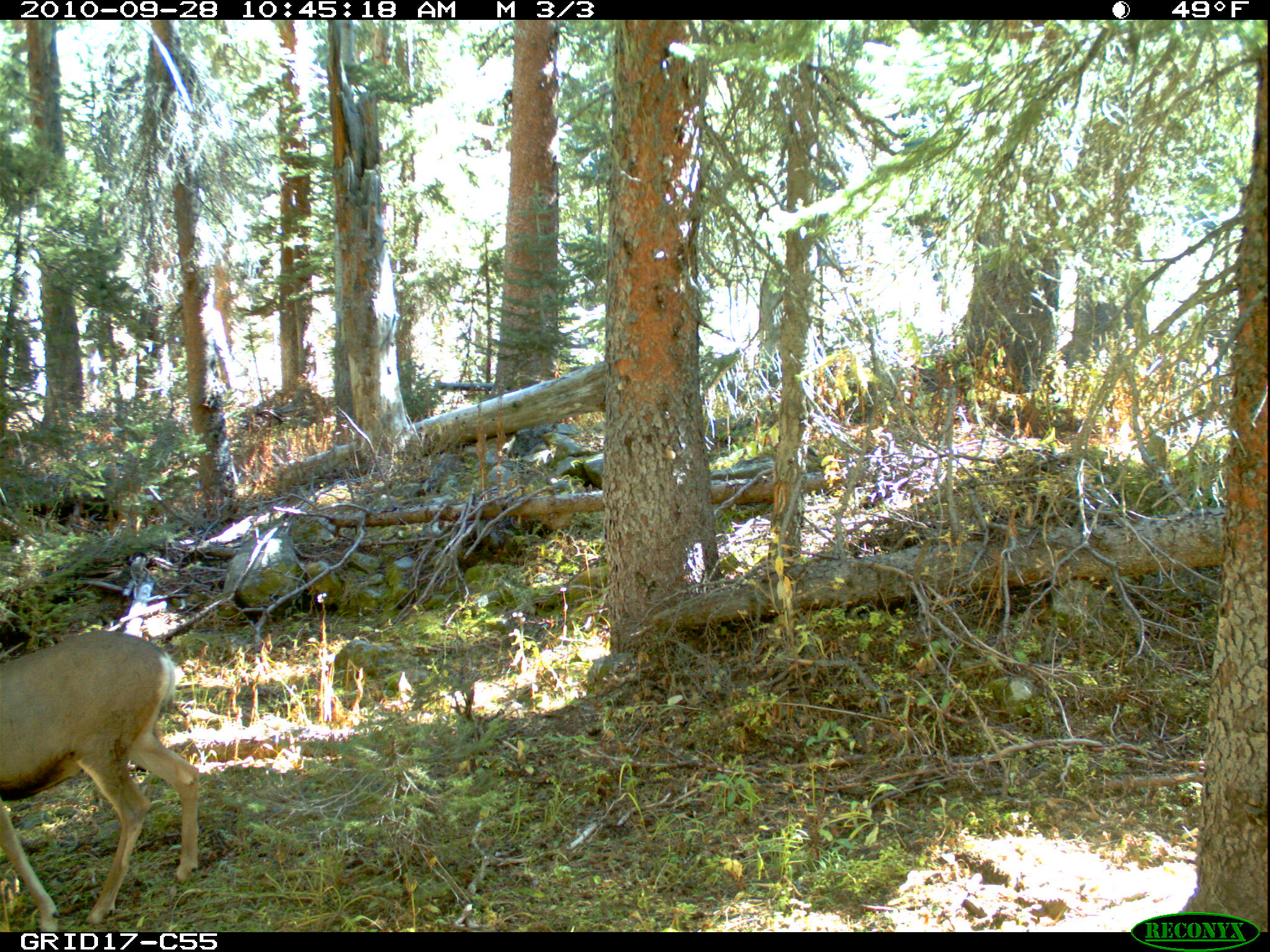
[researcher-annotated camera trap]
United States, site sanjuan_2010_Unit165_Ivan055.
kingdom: Animalia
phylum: Chordata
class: Mammalia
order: Artiodactyla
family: Cervidae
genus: Odocoileus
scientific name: Odocoileus hemionus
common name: mule deer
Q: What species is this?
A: Odocoileus hemionus (mule deer).